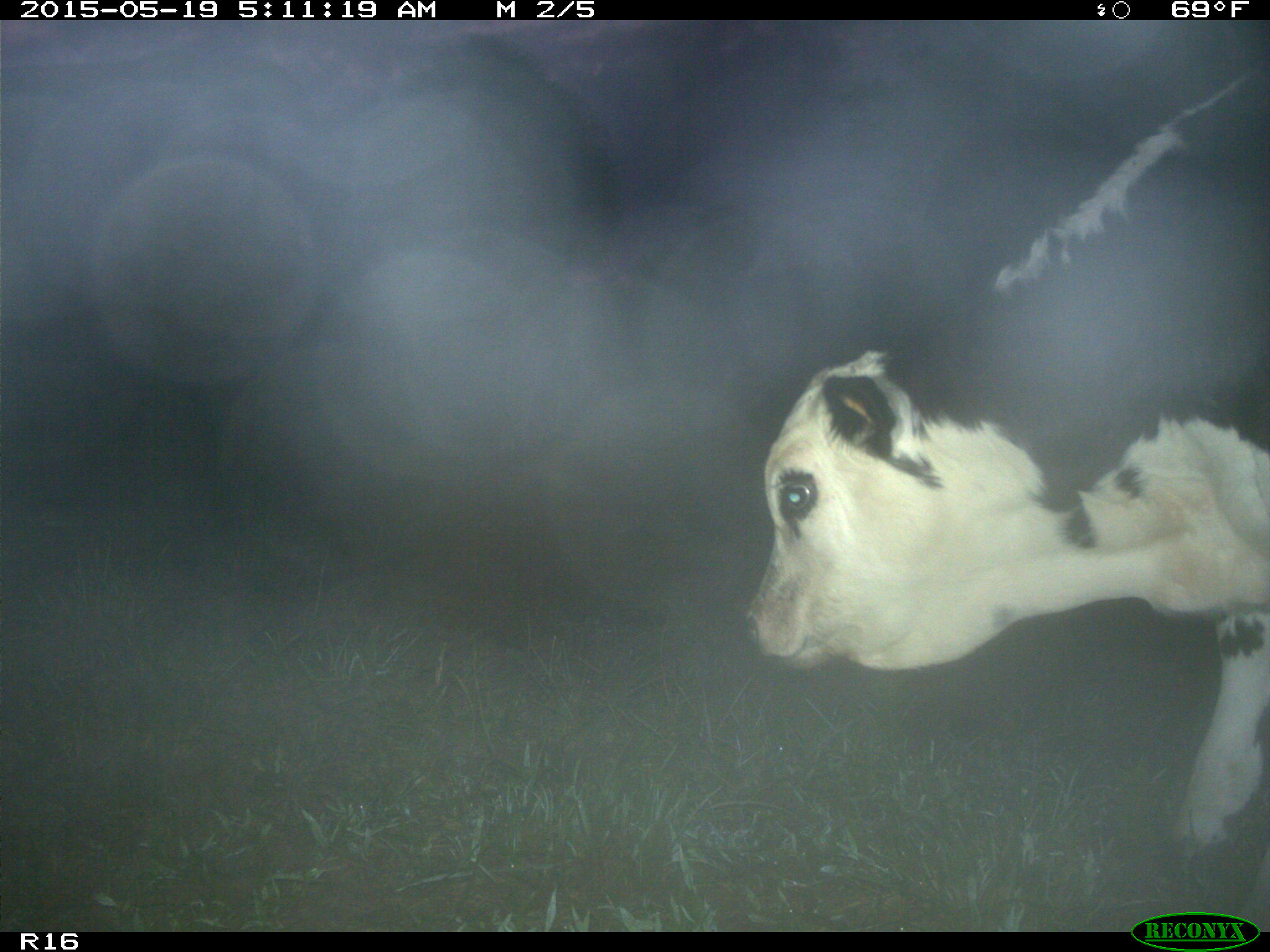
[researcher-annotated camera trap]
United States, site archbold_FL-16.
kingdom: Animalia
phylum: Chordata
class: Mammalia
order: Artiodactyla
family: Bovidae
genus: Bos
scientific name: Bos taurus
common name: domestic cow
Bos taurus (domestic cow).